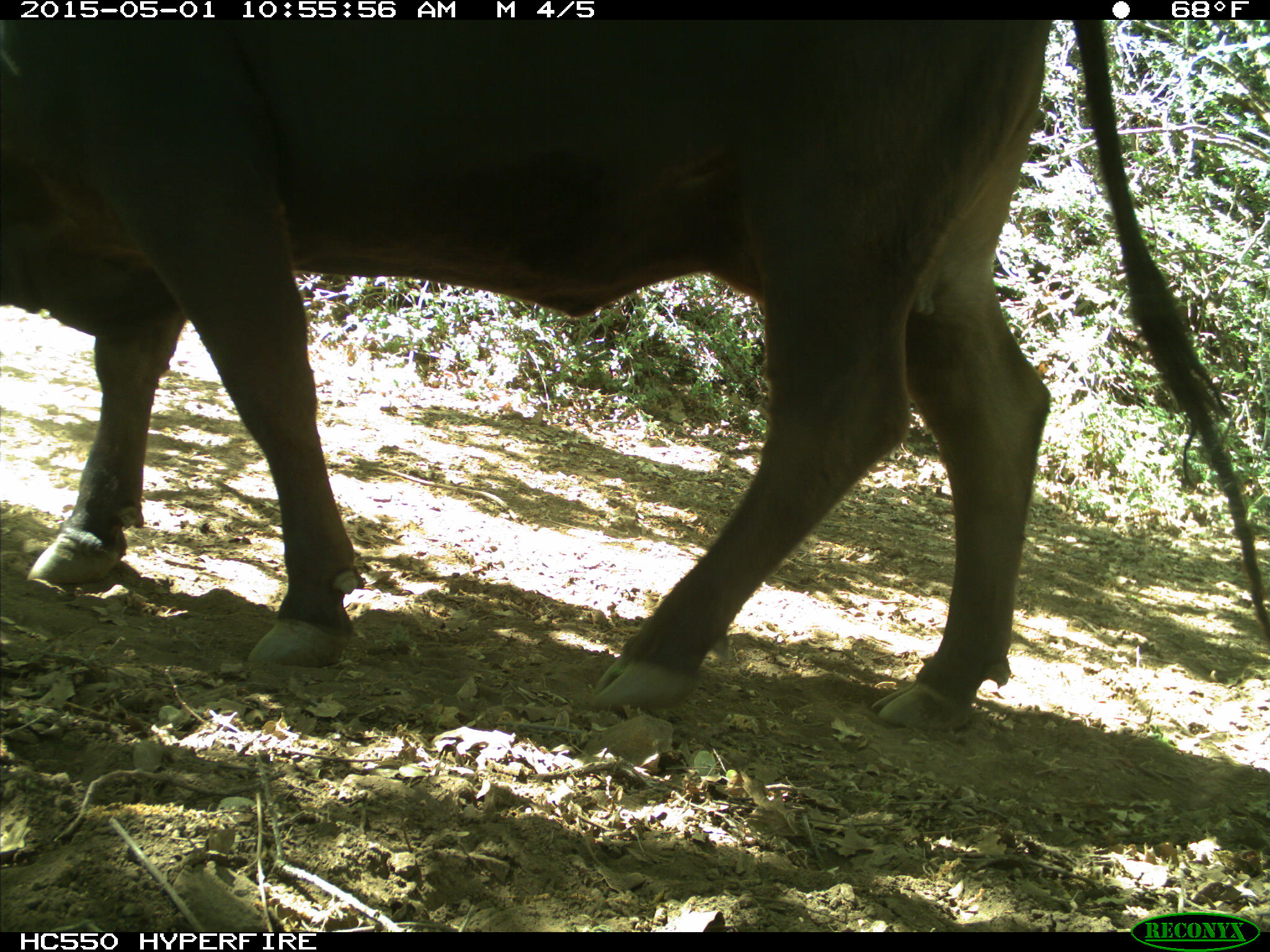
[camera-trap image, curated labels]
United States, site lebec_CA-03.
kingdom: Animalia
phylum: Chordata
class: Mammalia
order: Artiodactyla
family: Bovidae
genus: Bos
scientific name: Bos taurus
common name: domestic cow